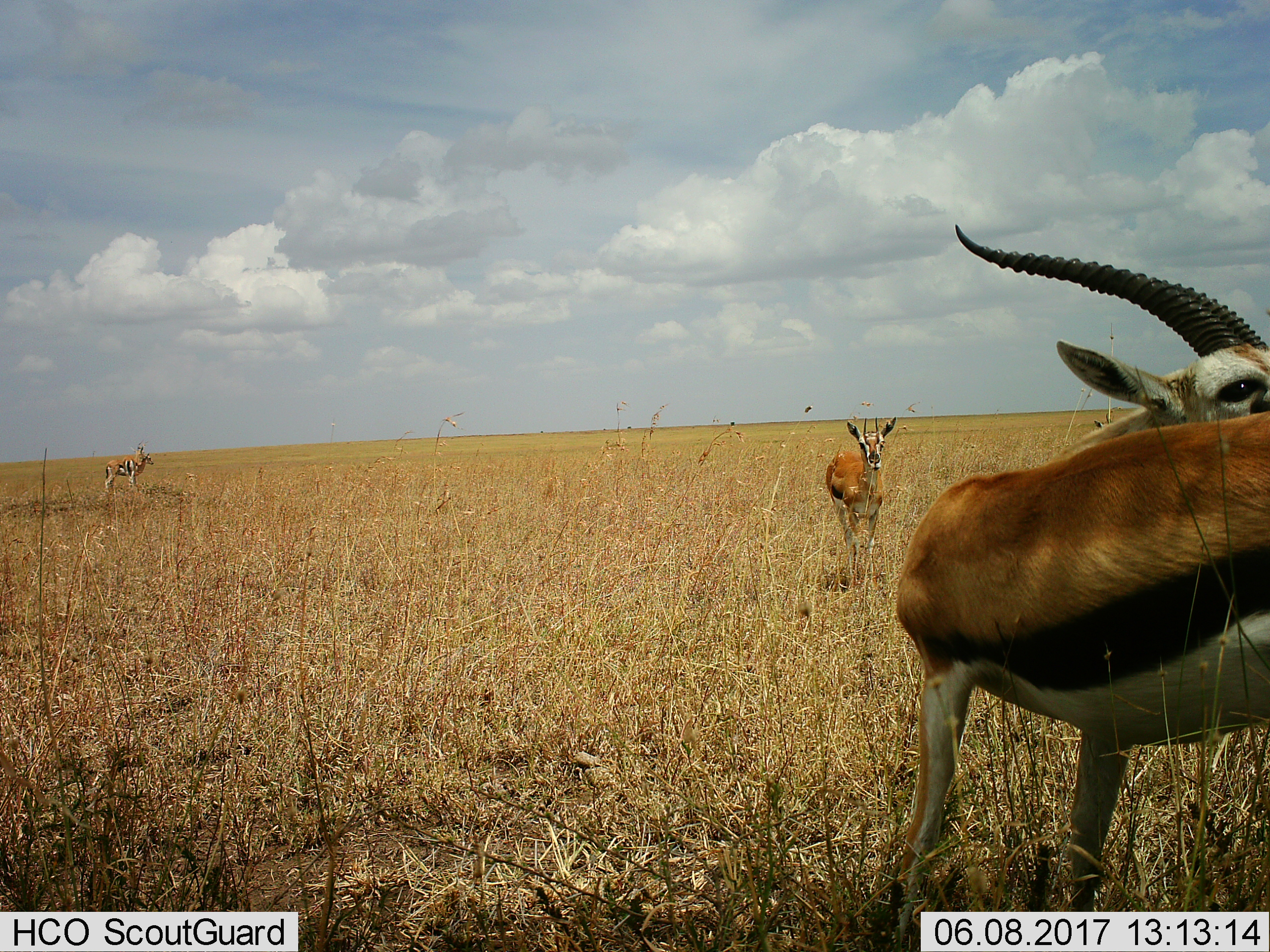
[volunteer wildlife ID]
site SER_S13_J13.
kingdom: Animalia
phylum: Chordata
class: Mammalia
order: Artiodactyla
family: Bovidae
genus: Eudorcas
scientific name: Eudorcas thomsonii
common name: thomson's gazelle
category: gazellethomsons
Gazellethomsons (thomson's gazelle) (Eudorcas thomsonii), count 4. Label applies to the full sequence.